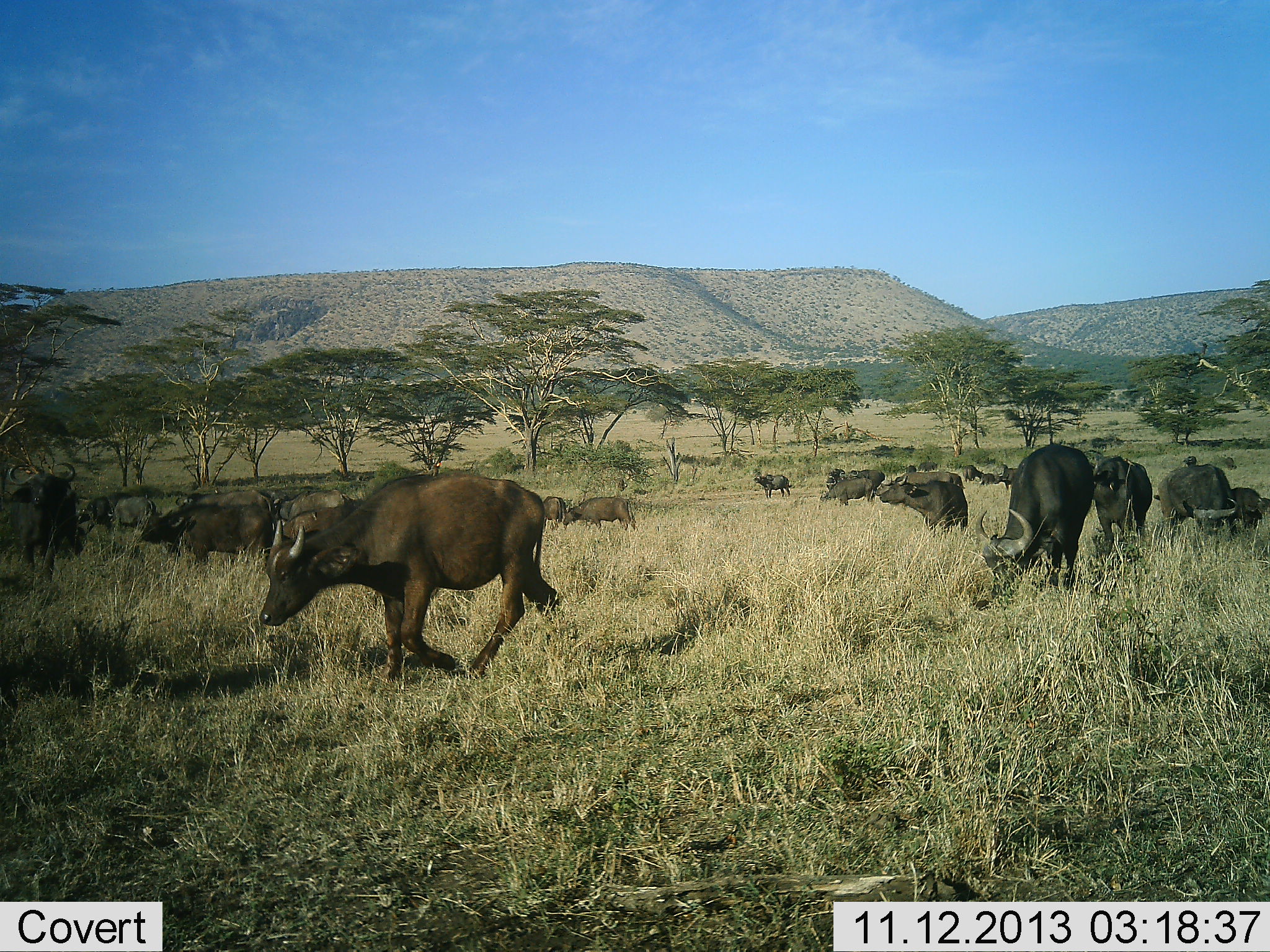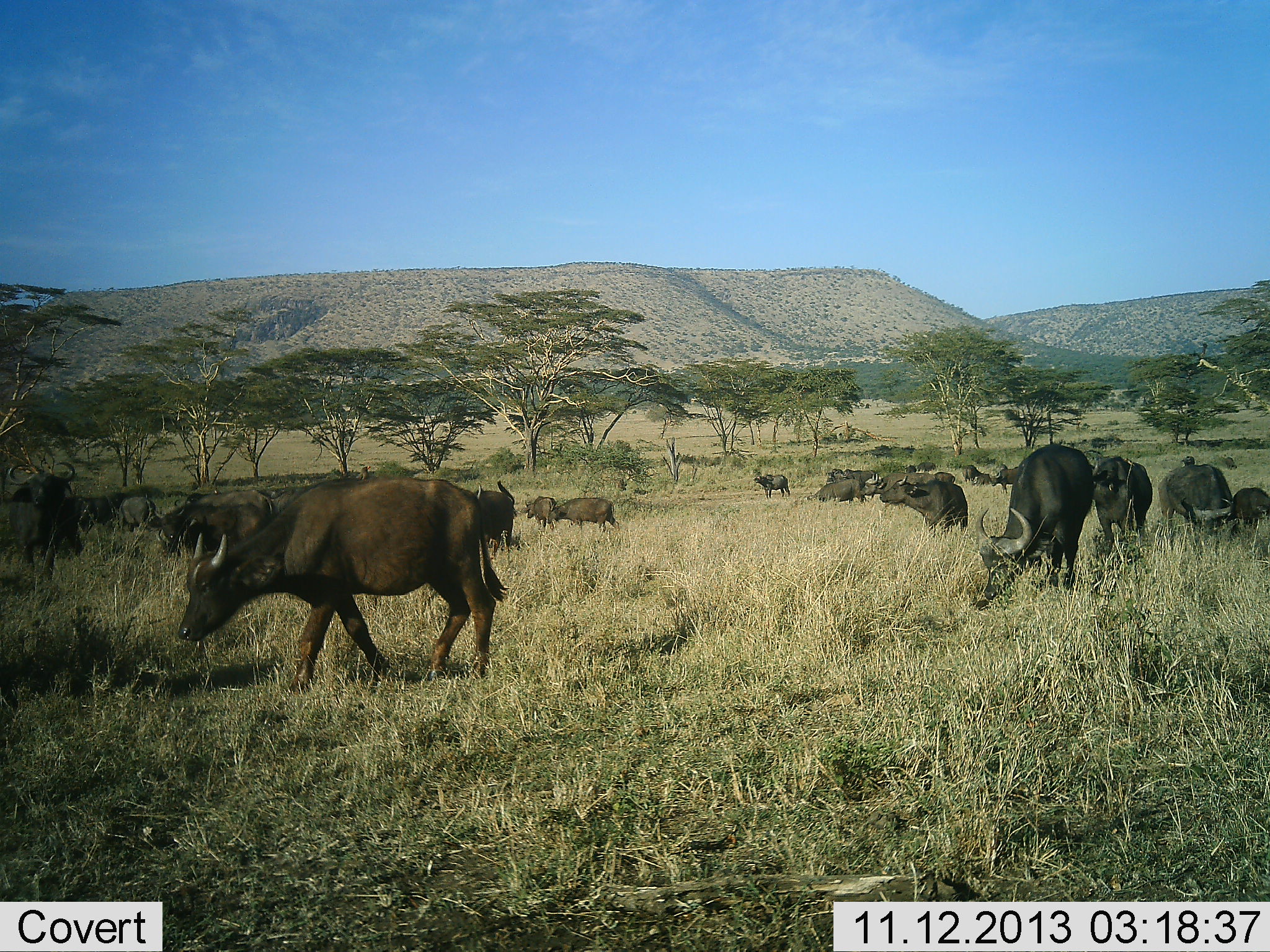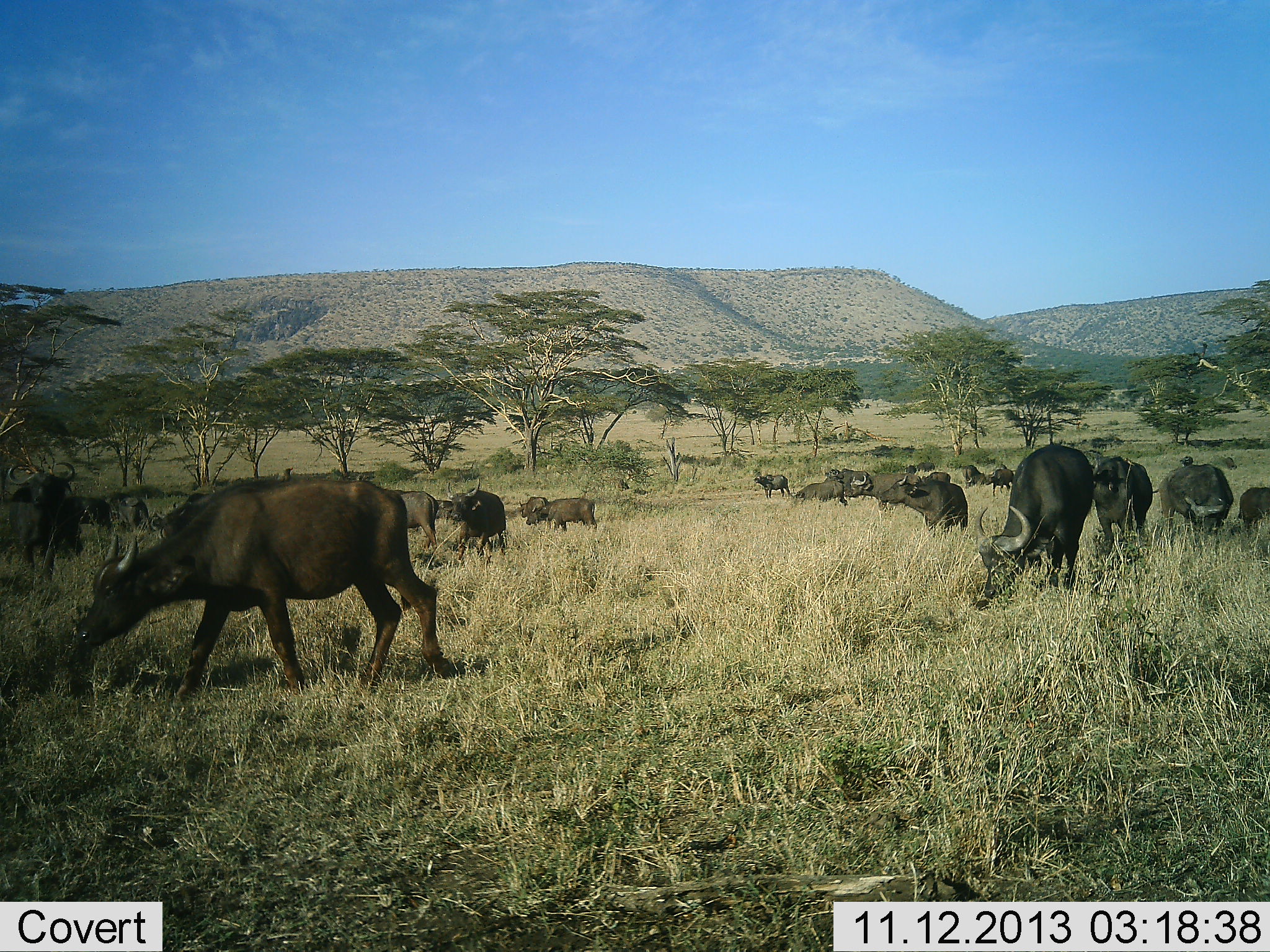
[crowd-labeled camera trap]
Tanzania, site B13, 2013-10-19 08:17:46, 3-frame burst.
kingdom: Animalia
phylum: Chordata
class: Mammalia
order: Artiodactyla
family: Bovidae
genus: Syncerus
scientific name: Syncerus caffer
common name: cape buffalo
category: buffalo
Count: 11-50.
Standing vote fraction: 62%.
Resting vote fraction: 0%.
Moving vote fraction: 76%.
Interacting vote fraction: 0%.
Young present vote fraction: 5%.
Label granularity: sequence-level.